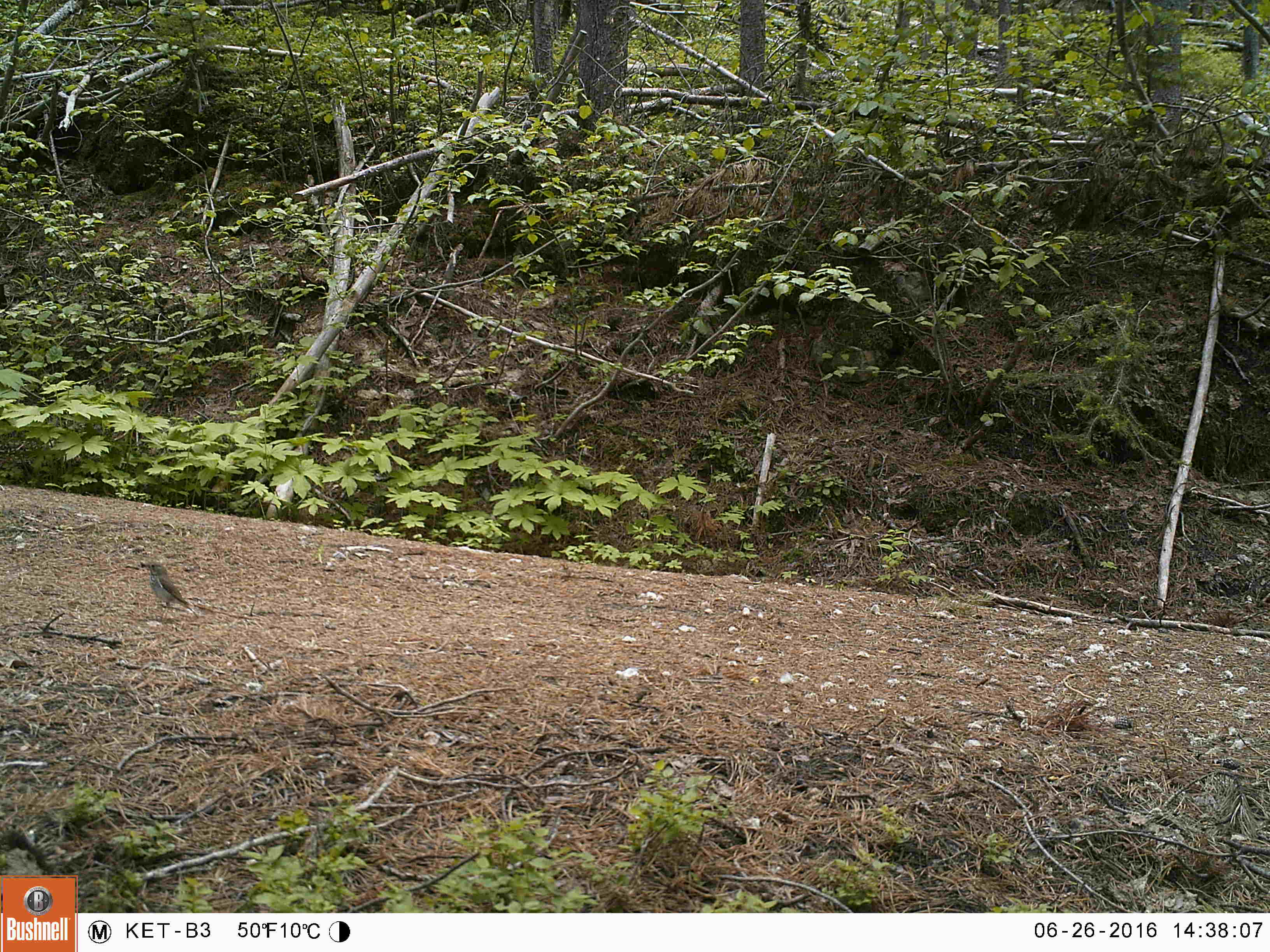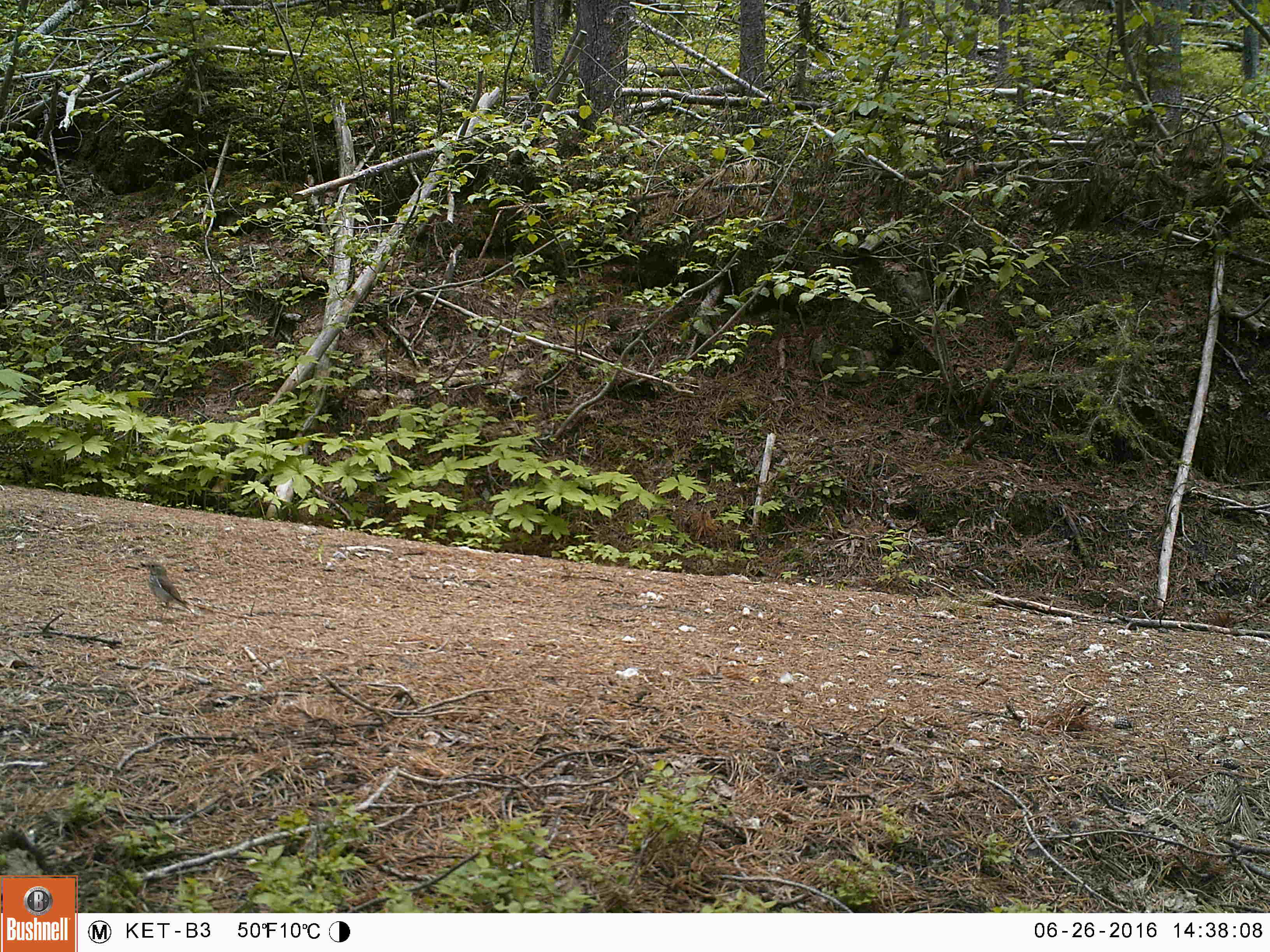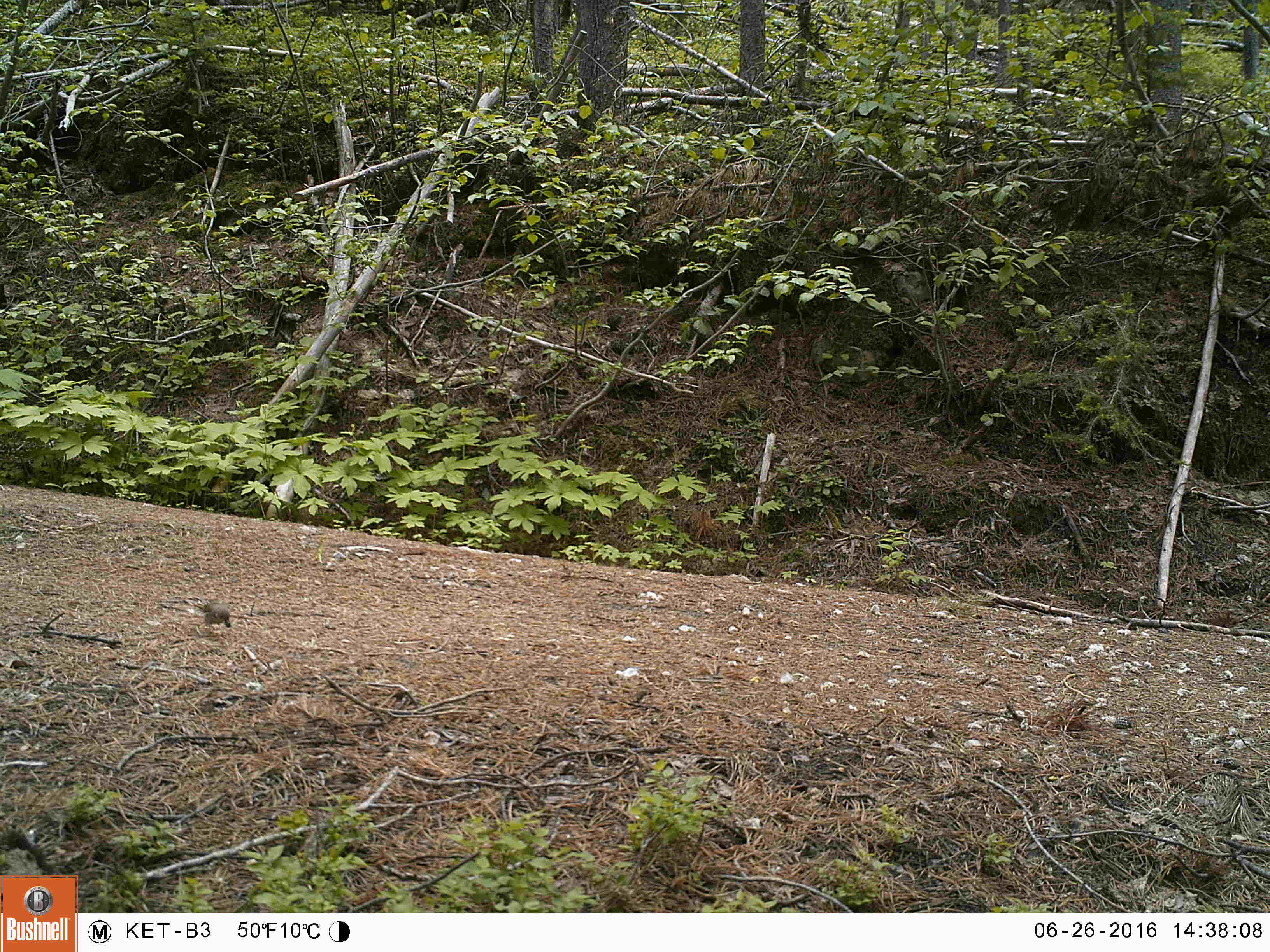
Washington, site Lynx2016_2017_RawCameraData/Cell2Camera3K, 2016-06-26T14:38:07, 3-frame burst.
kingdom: Animalia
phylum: Chordata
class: Aves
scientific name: Aves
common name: birds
Aves (birds). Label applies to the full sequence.